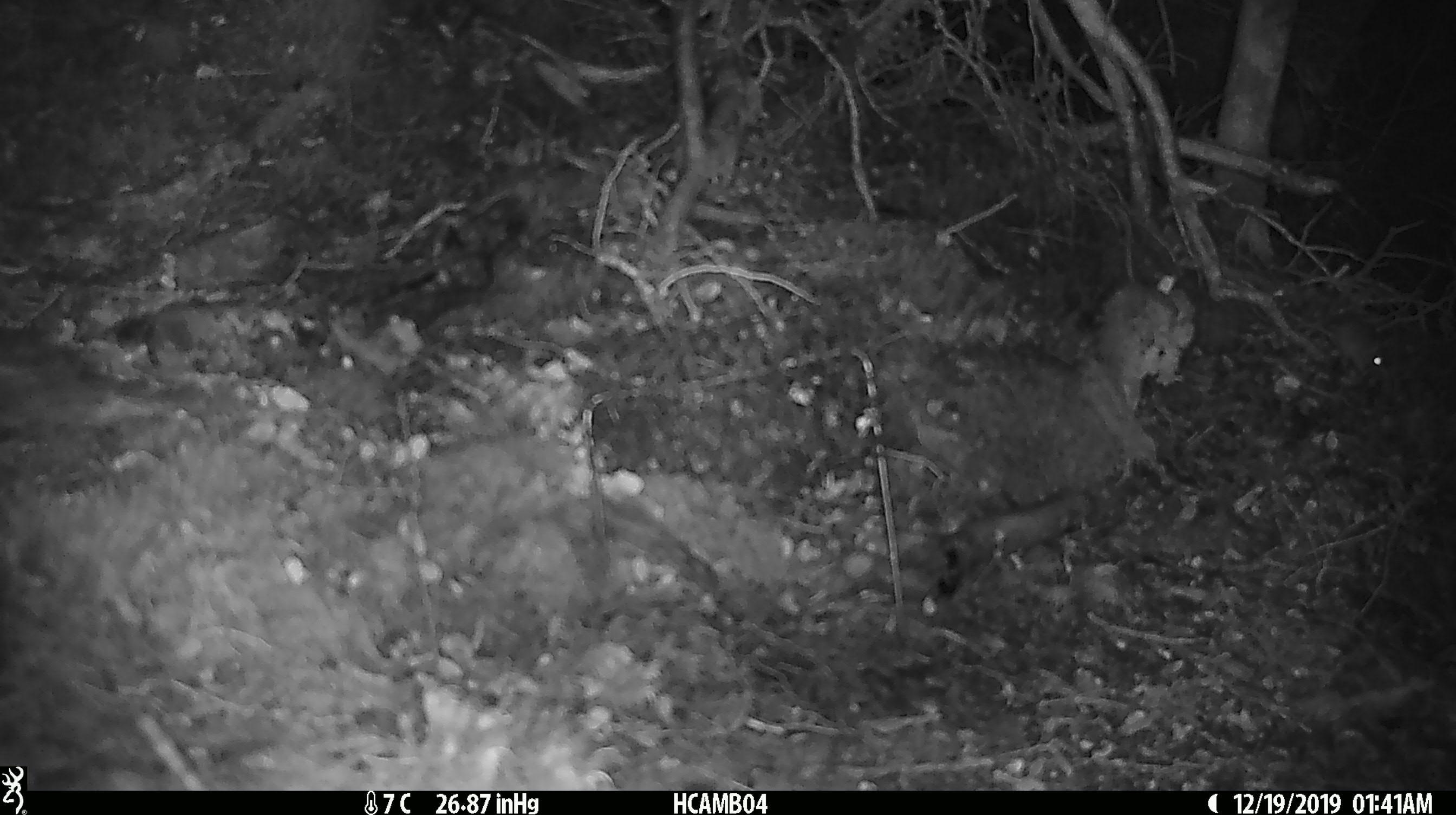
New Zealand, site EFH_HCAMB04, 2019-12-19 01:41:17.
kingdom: Animalia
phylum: Chordata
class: Mammalia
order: Rodentia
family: Muridae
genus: Mus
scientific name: Mus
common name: mouse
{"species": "mouse (Mus)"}